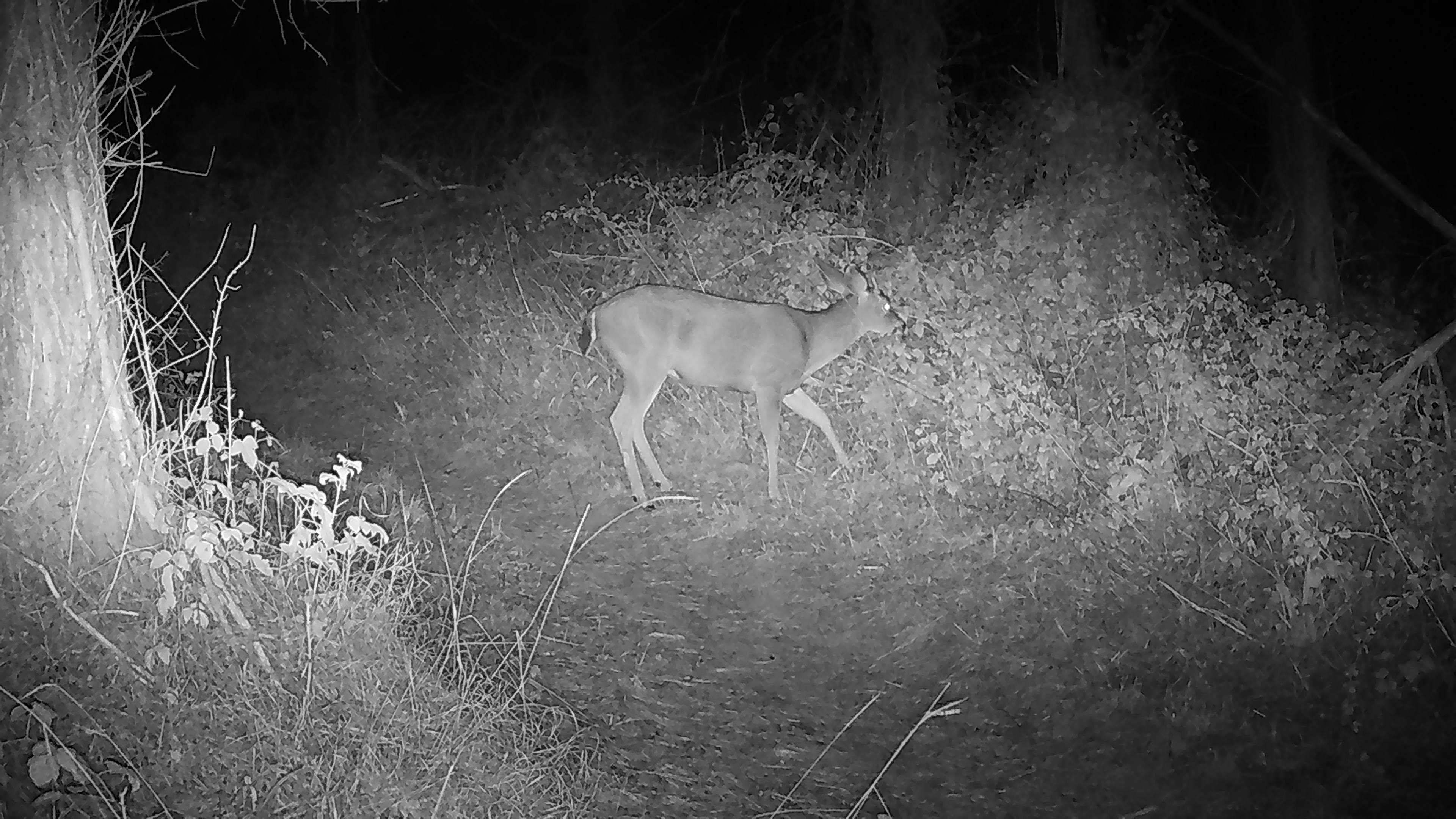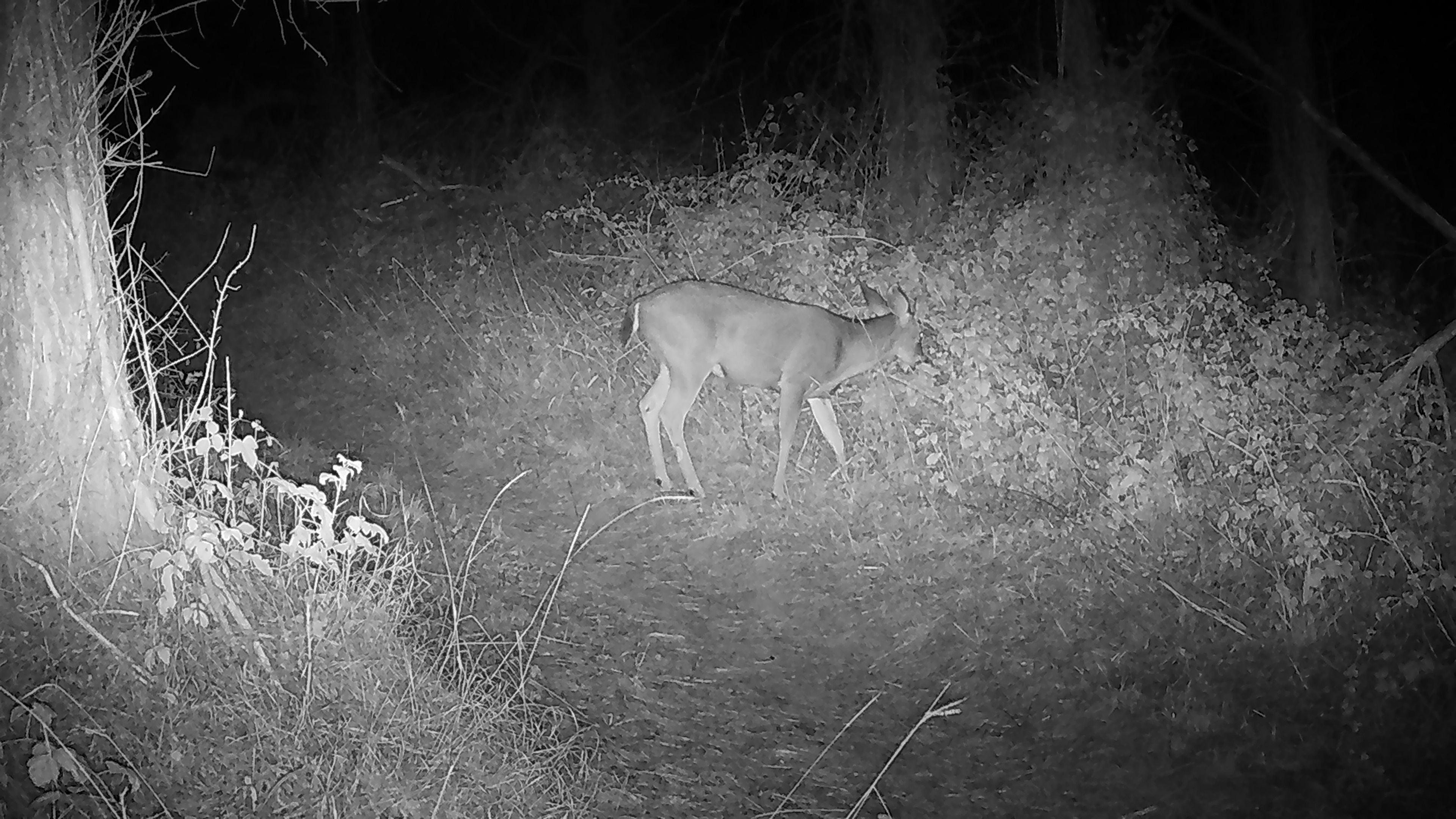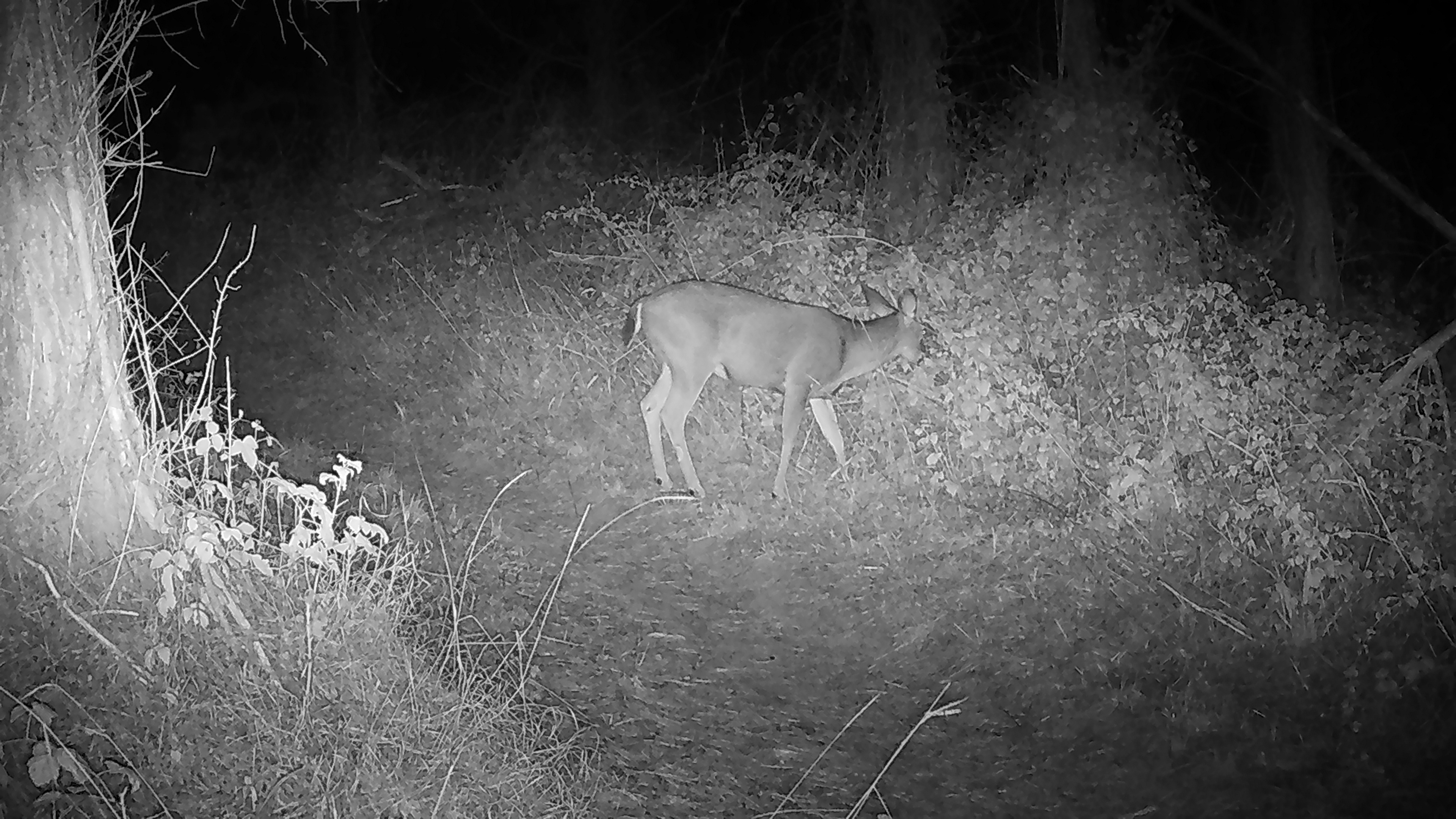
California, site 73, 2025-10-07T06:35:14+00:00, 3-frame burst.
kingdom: Animalia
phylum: Chordata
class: Mammalia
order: Artiodactyla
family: Cervidae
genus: Odocoileus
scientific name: Odocoileus hemionus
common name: mule deer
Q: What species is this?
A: Mule deer (Odocoileus hemionus).